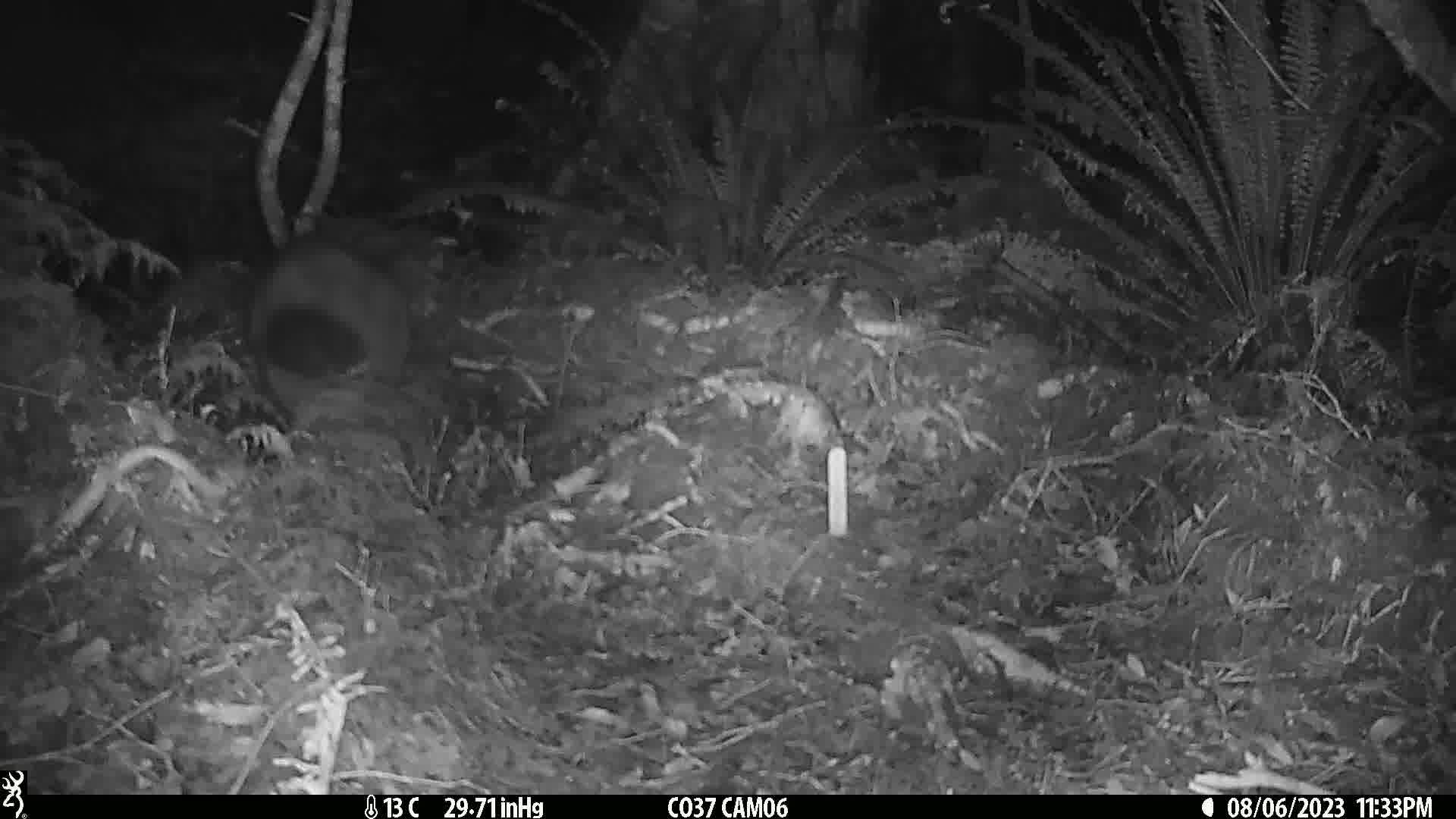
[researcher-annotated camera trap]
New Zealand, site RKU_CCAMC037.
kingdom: Animalia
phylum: Chordata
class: Mammalia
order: Diprotodontia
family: Phalangeridae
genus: Trichosurus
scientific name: Trichosurus vulpecula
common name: common brushtail possum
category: possum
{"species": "possum (common brushtail possum) (Trichosurus vulpecula)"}